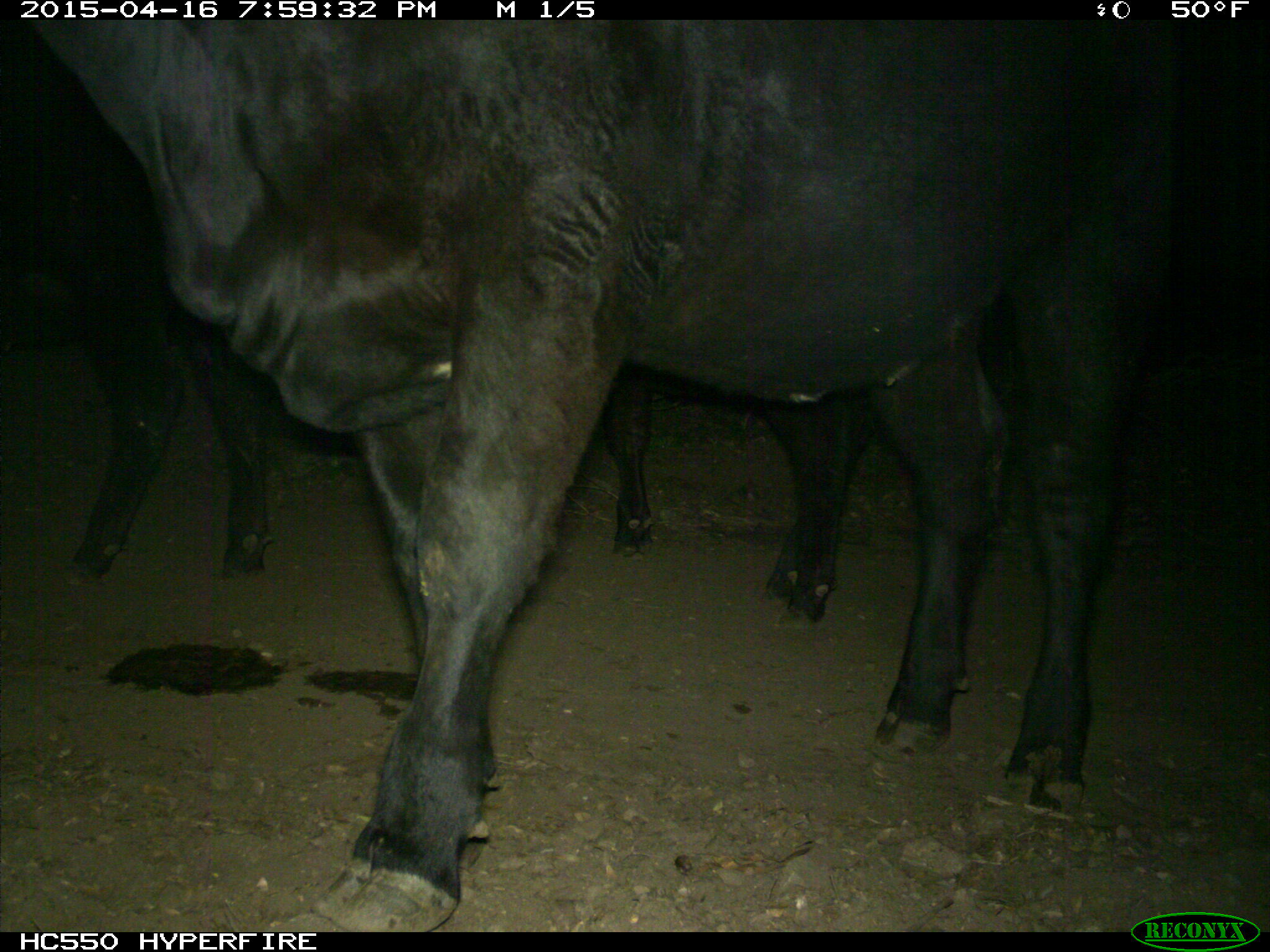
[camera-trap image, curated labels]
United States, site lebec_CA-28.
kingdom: Animalia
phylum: Chordata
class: Mammalia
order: Artiodactyla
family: Bovidae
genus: Bos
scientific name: Bos taurus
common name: domestic cow